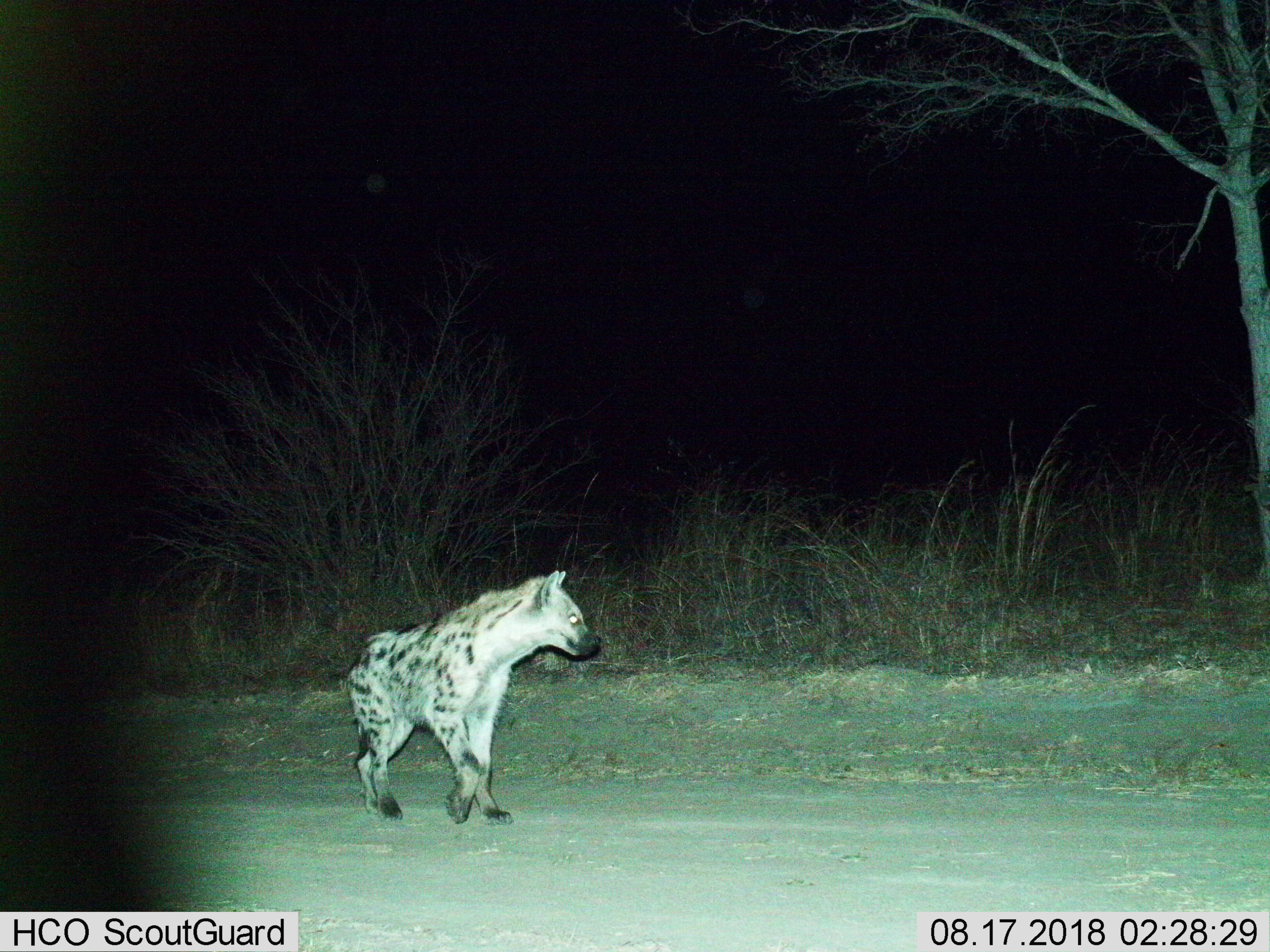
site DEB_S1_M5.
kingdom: Animalia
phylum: Chordata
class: Mammalia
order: Carnivora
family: Hyaenidae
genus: Crocuta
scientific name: Crocuta crocuta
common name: spotted hyena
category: hyenaspotted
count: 1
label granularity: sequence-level